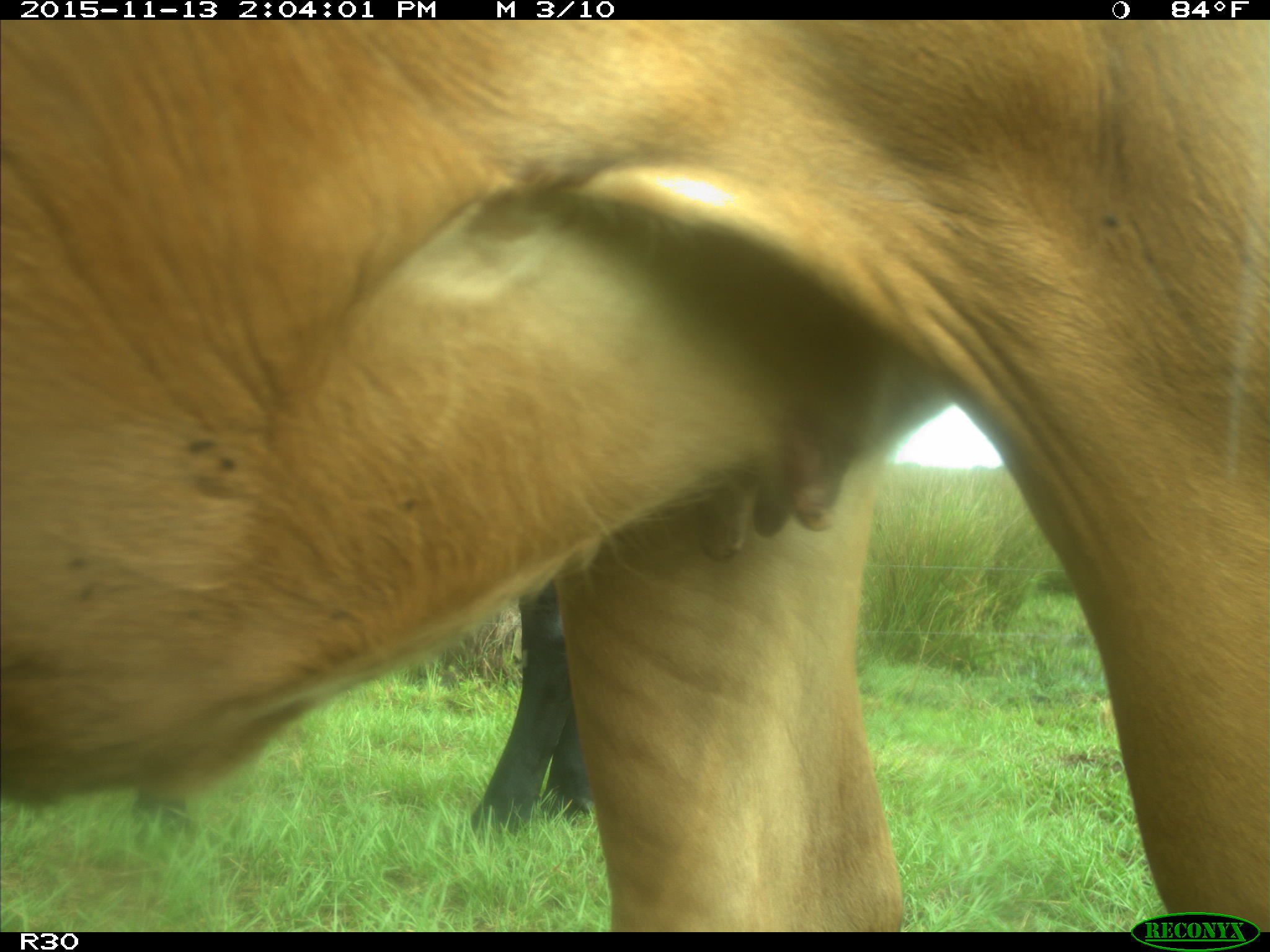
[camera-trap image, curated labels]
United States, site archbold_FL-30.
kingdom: Animalia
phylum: Chordata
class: Mammalia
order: Artiodactyla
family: Bovidae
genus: Bos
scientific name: Bos taurus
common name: domestic cow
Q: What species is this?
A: Bos taurus (domestic cow).